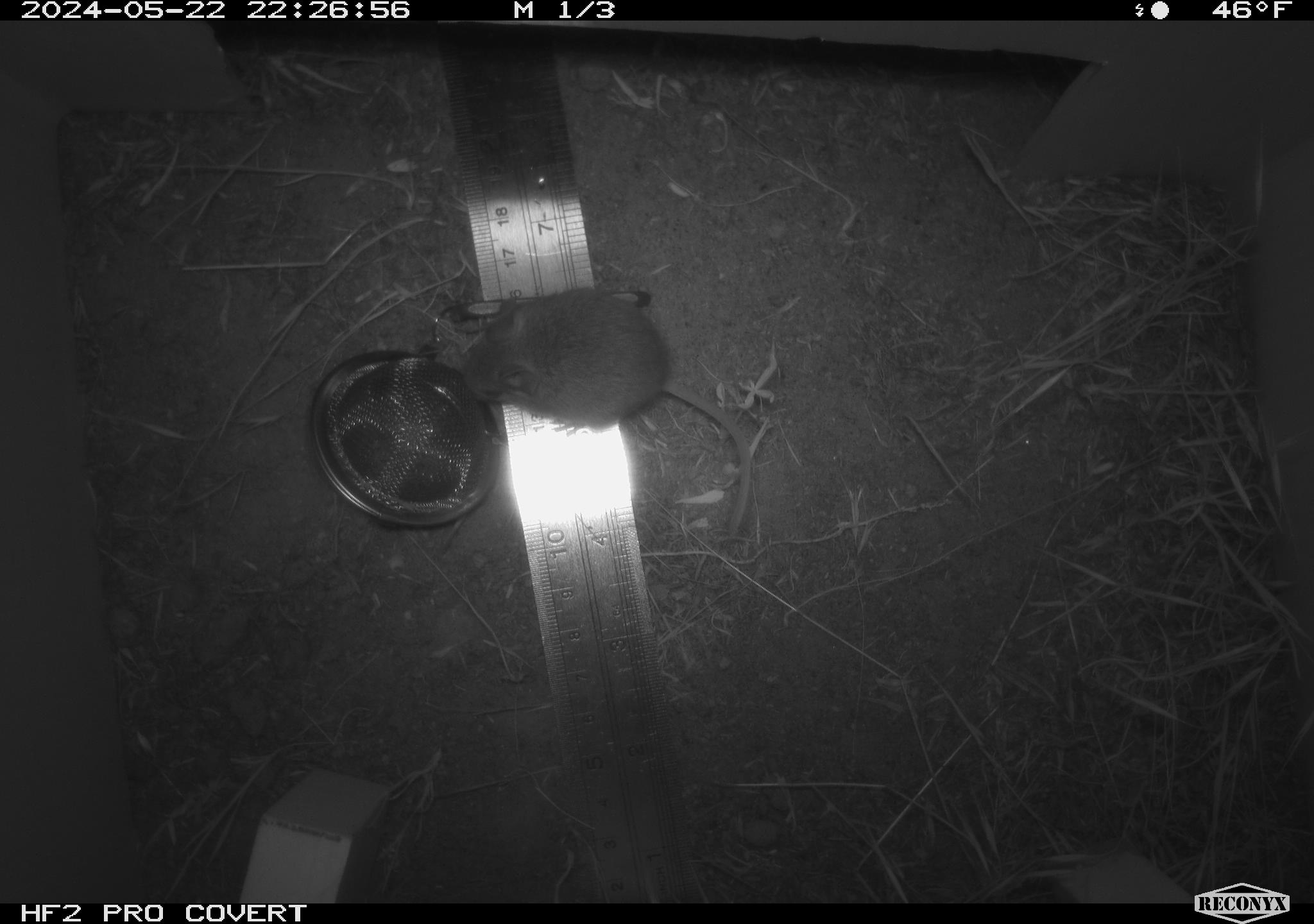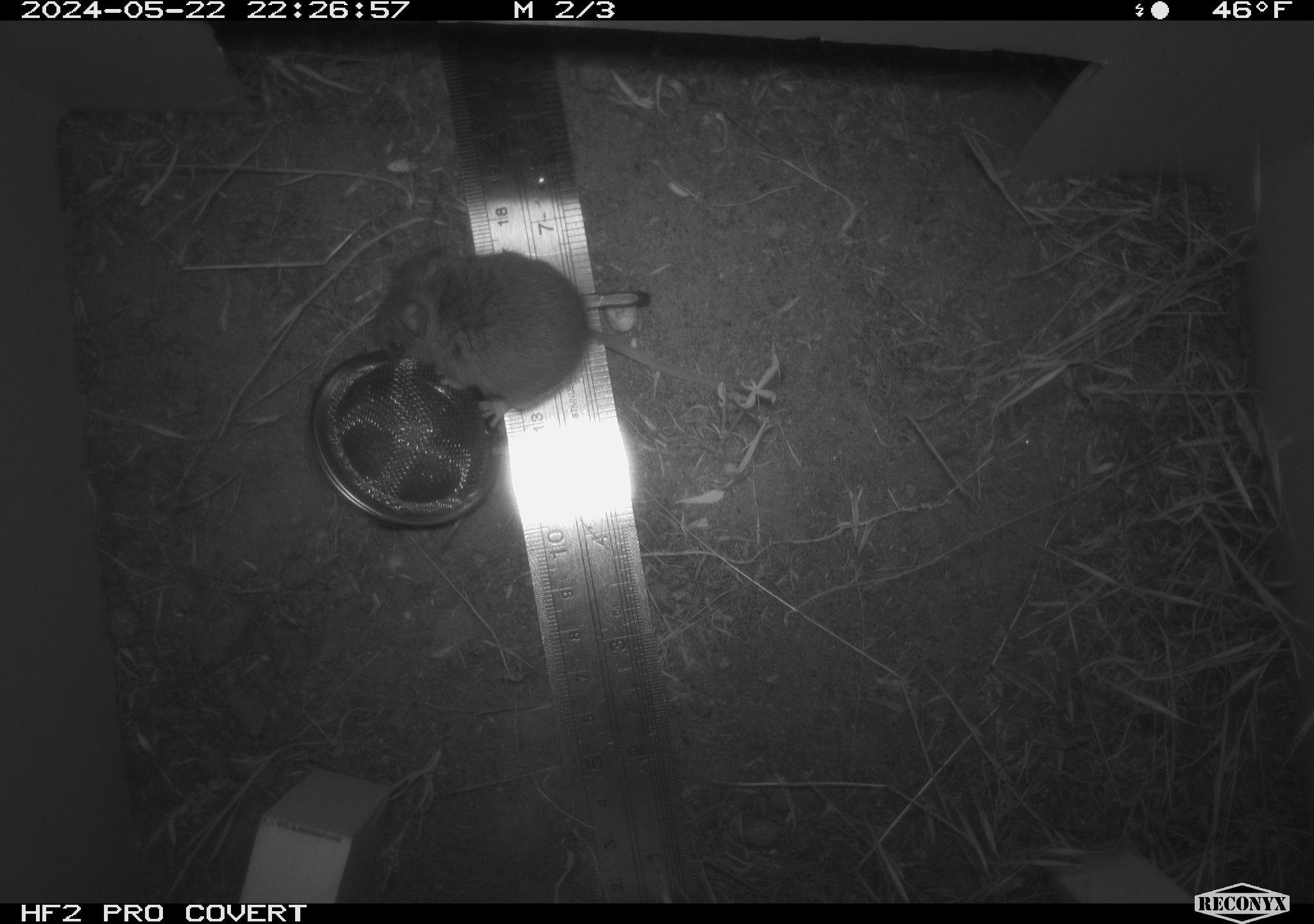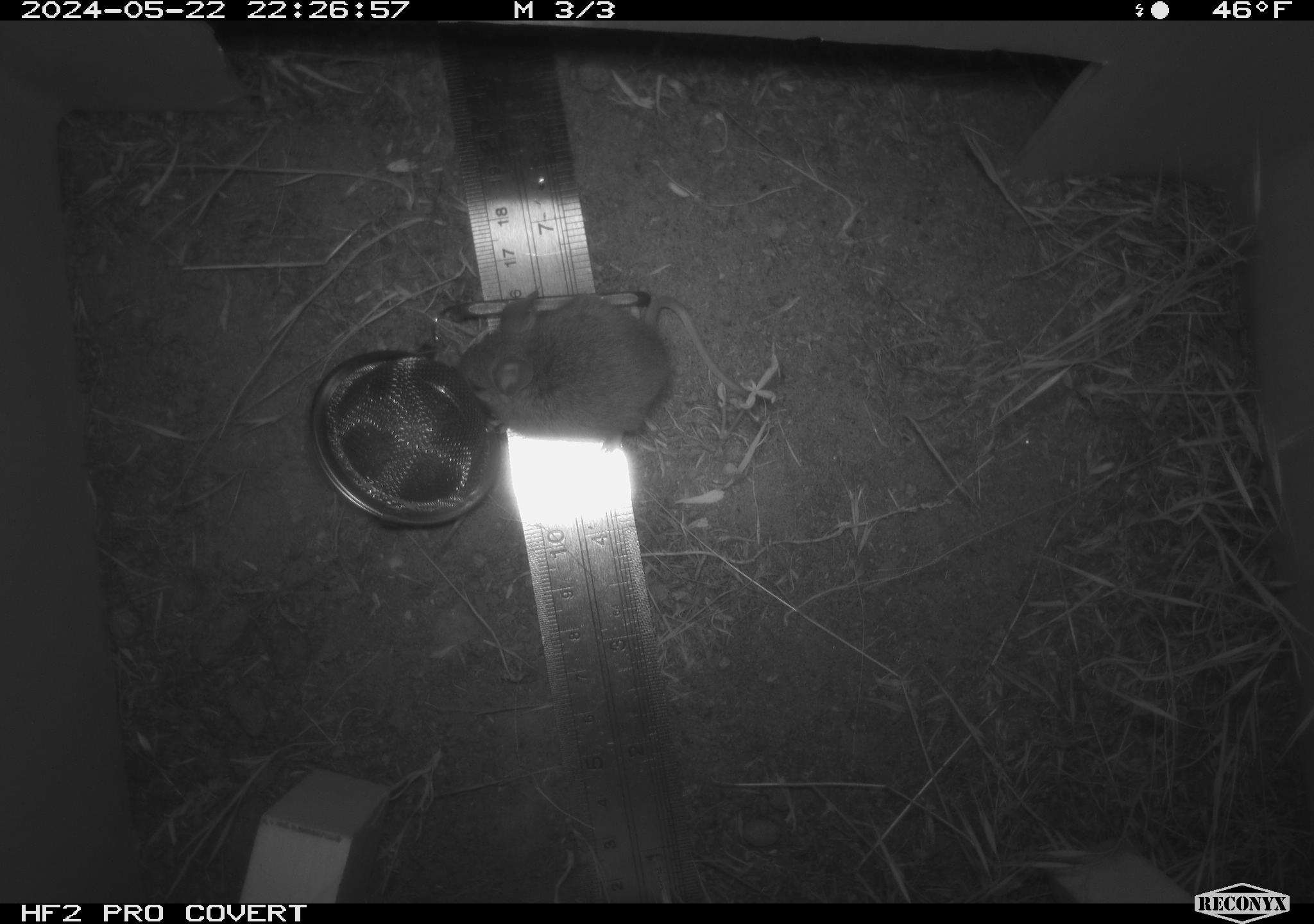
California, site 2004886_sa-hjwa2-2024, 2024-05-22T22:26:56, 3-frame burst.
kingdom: Animalia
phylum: Chordata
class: Mammalia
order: Rodentia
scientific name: Rodentia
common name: rodent